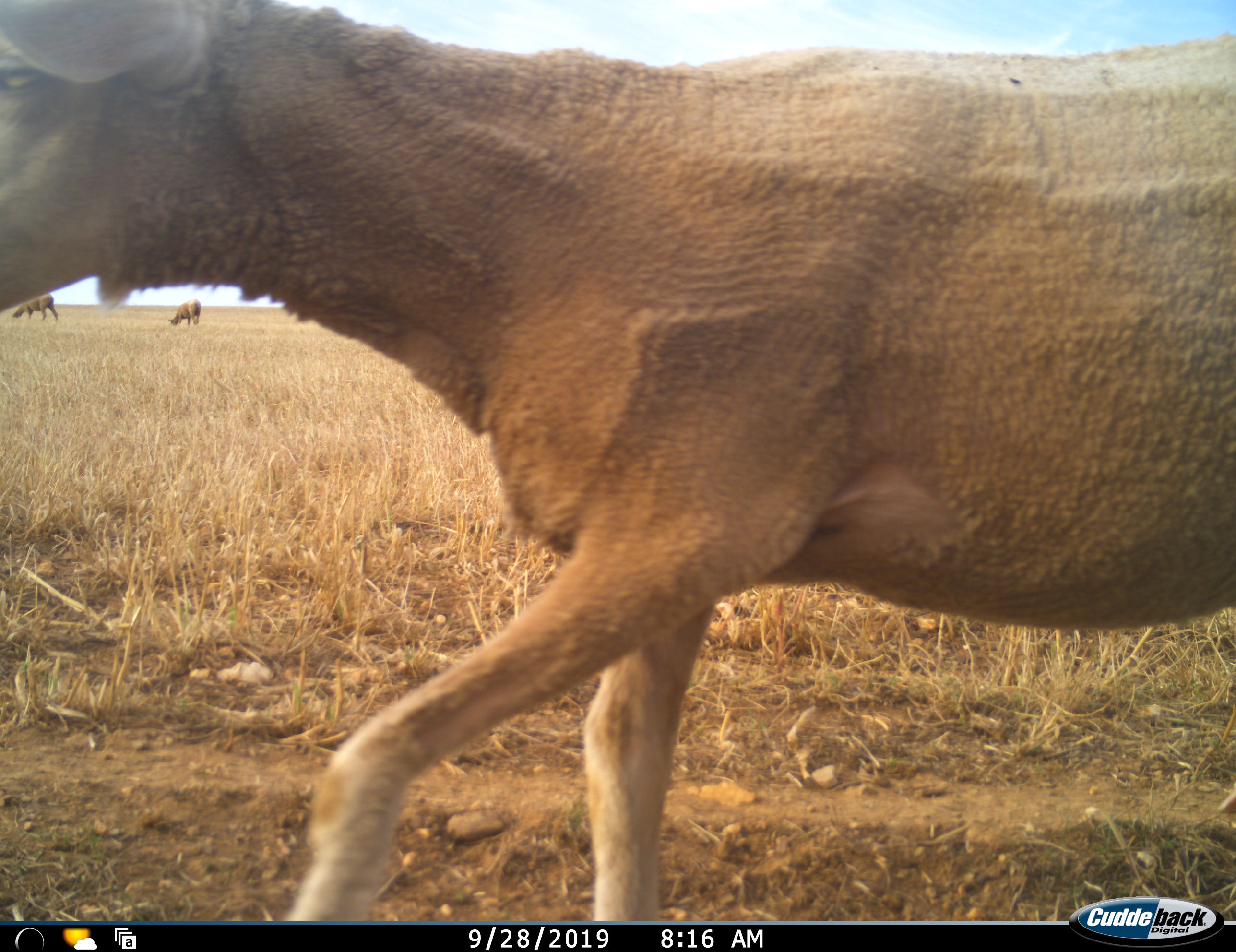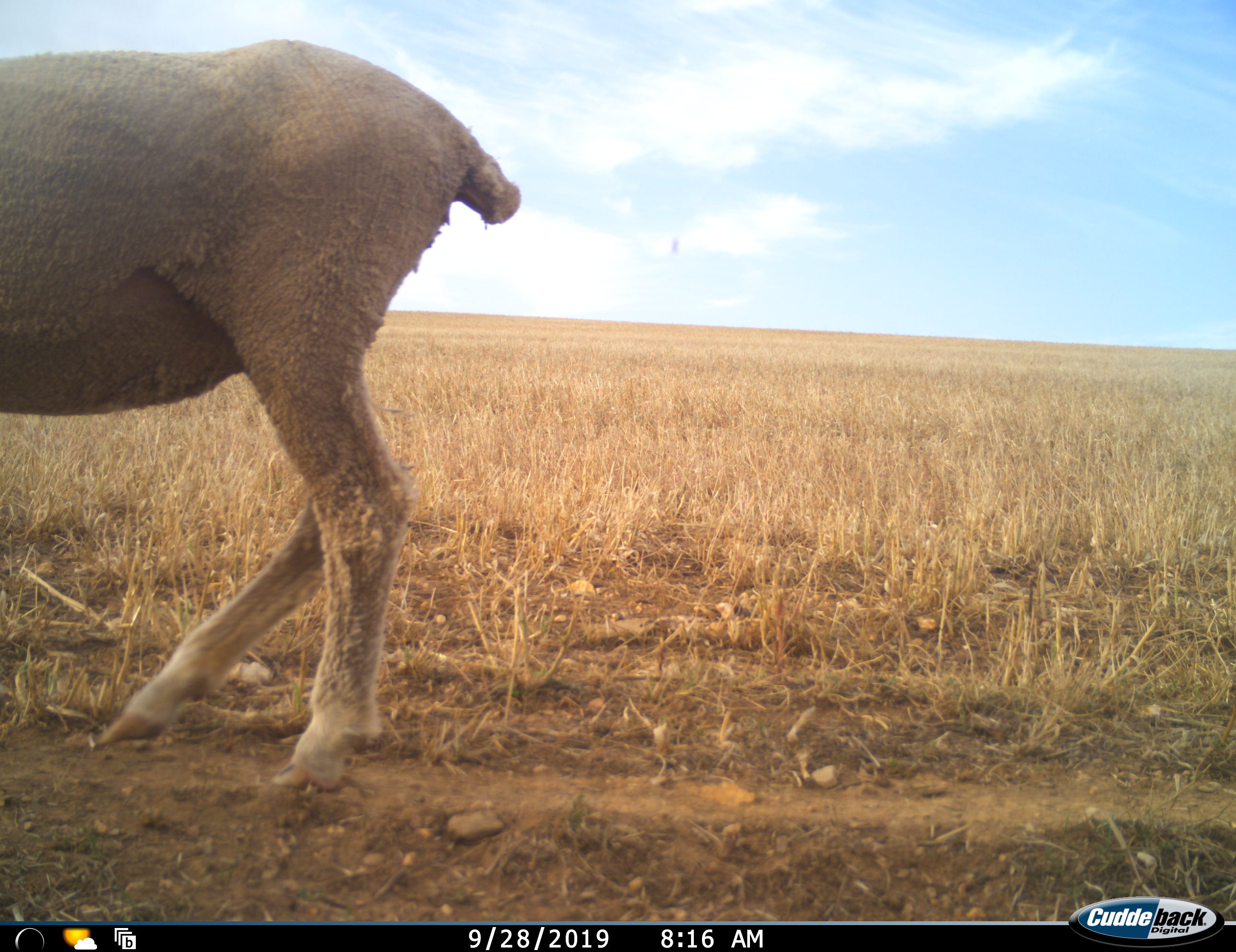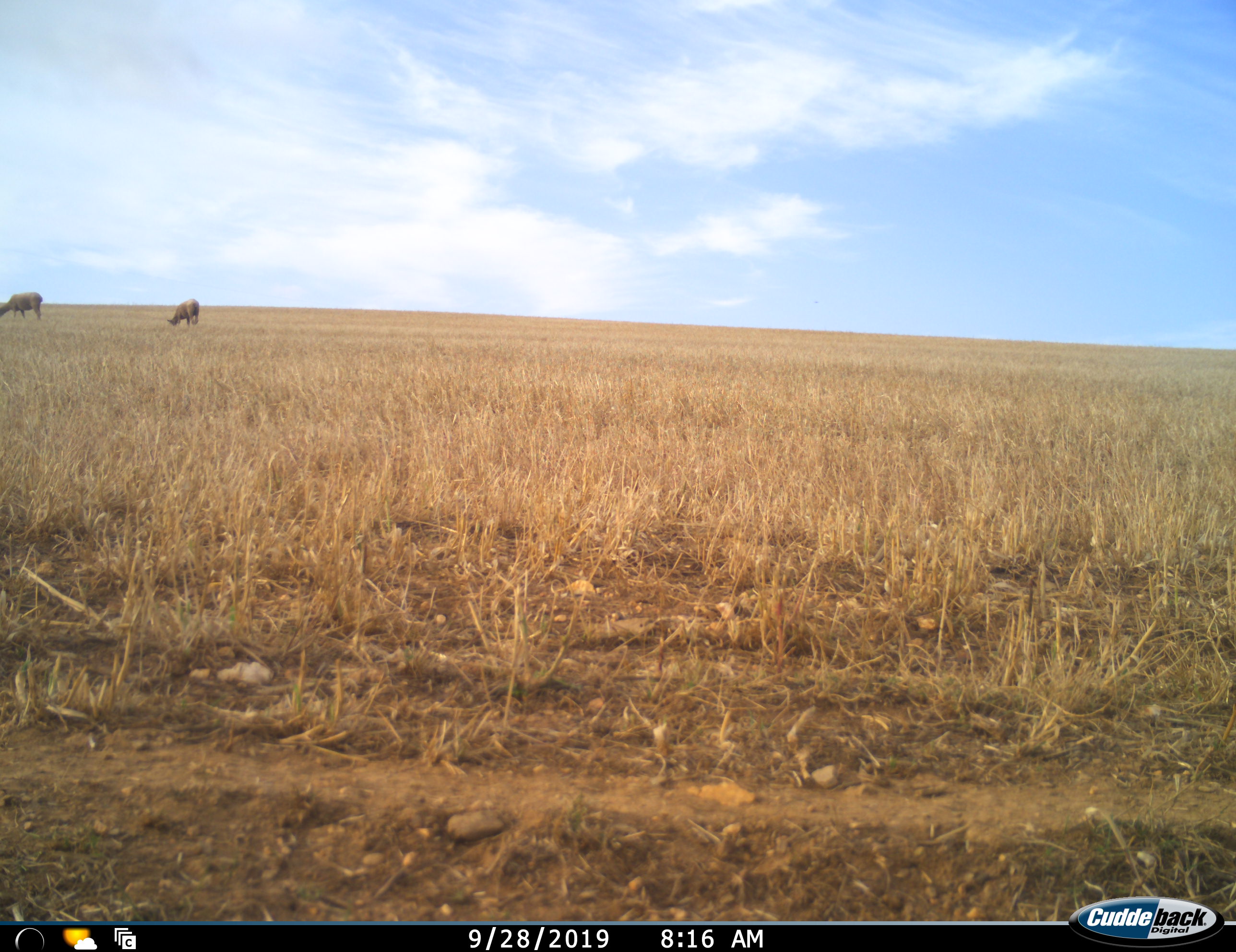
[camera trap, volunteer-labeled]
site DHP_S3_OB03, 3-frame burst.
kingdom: Animalia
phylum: Chordata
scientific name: Vertebrata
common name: domestic animal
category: domesticanimal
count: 3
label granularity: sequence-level